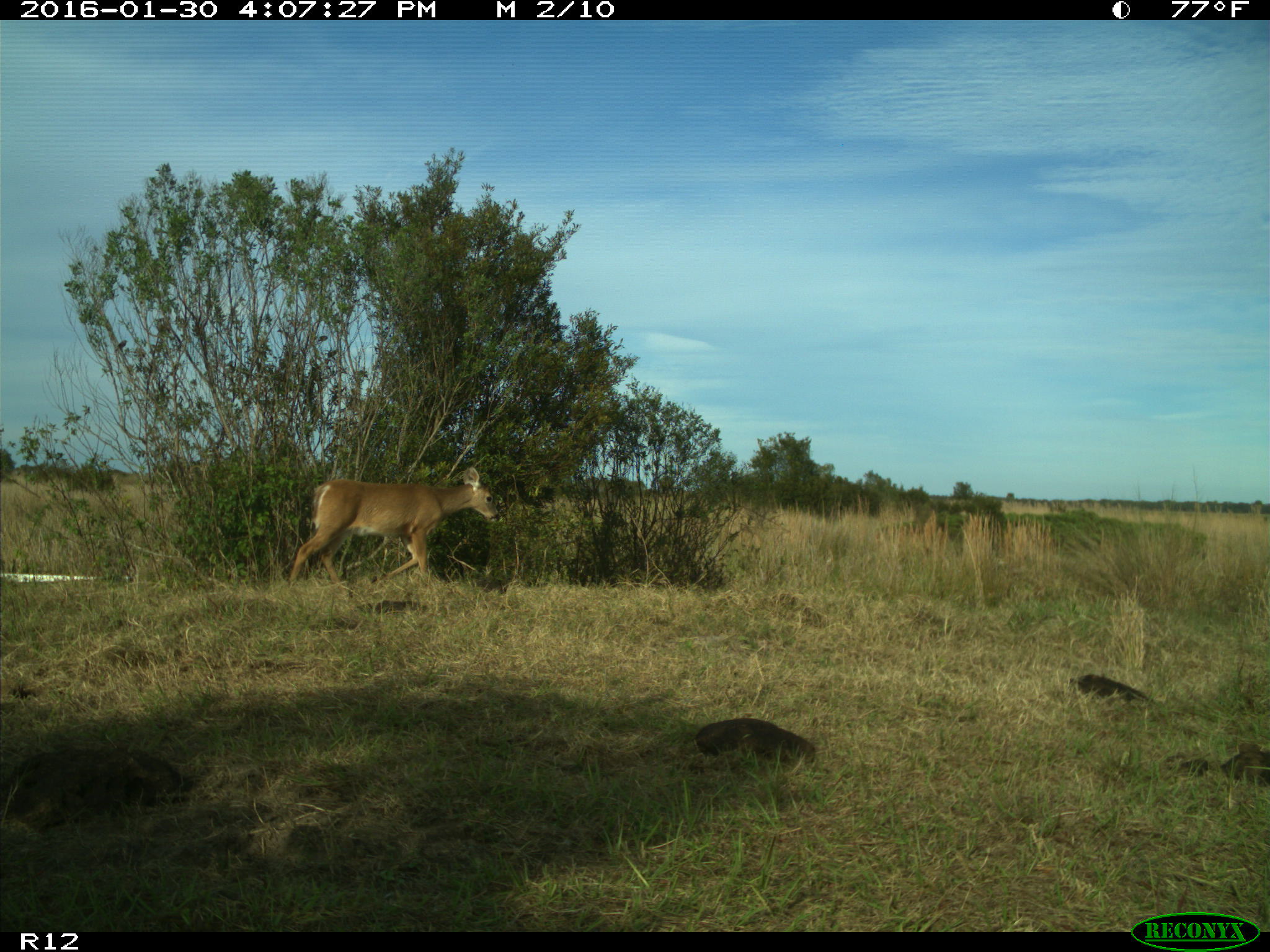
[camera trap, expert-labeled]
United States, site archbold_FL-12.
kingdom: Animalia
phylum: Chordata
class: Mammalia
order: Artiodactyla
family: Cervidae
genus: Odocoileus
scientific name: Odocoileus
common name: deer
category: unidentified deer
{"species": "unidentified deer (deer) (Odocoileus)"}